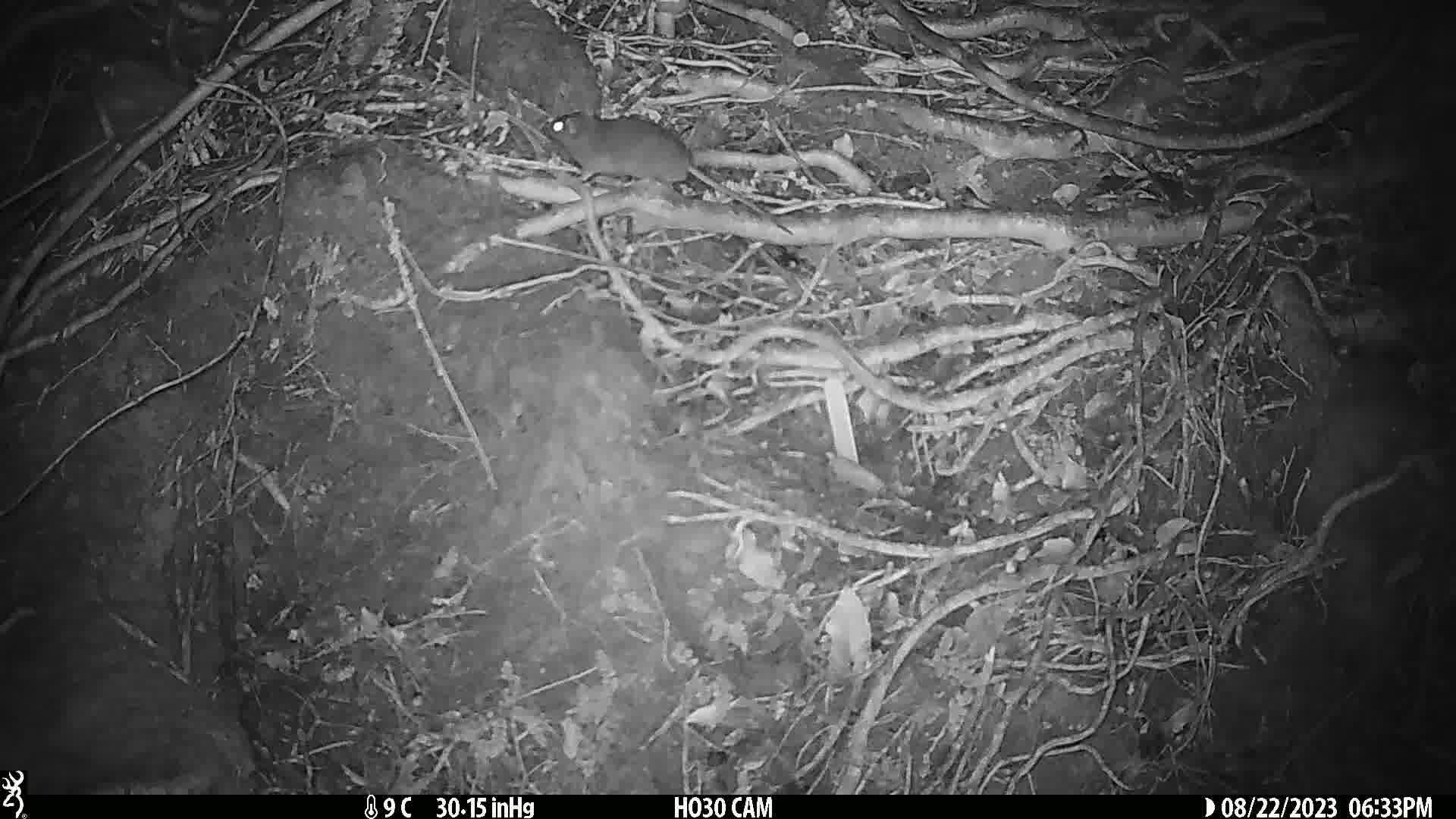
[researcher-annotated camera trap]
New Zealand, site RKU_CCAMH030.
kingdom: Animalia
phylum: Chordata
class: Mammalia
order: Rodentia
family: Muridae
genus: Rattus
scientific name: Rattus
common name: rat